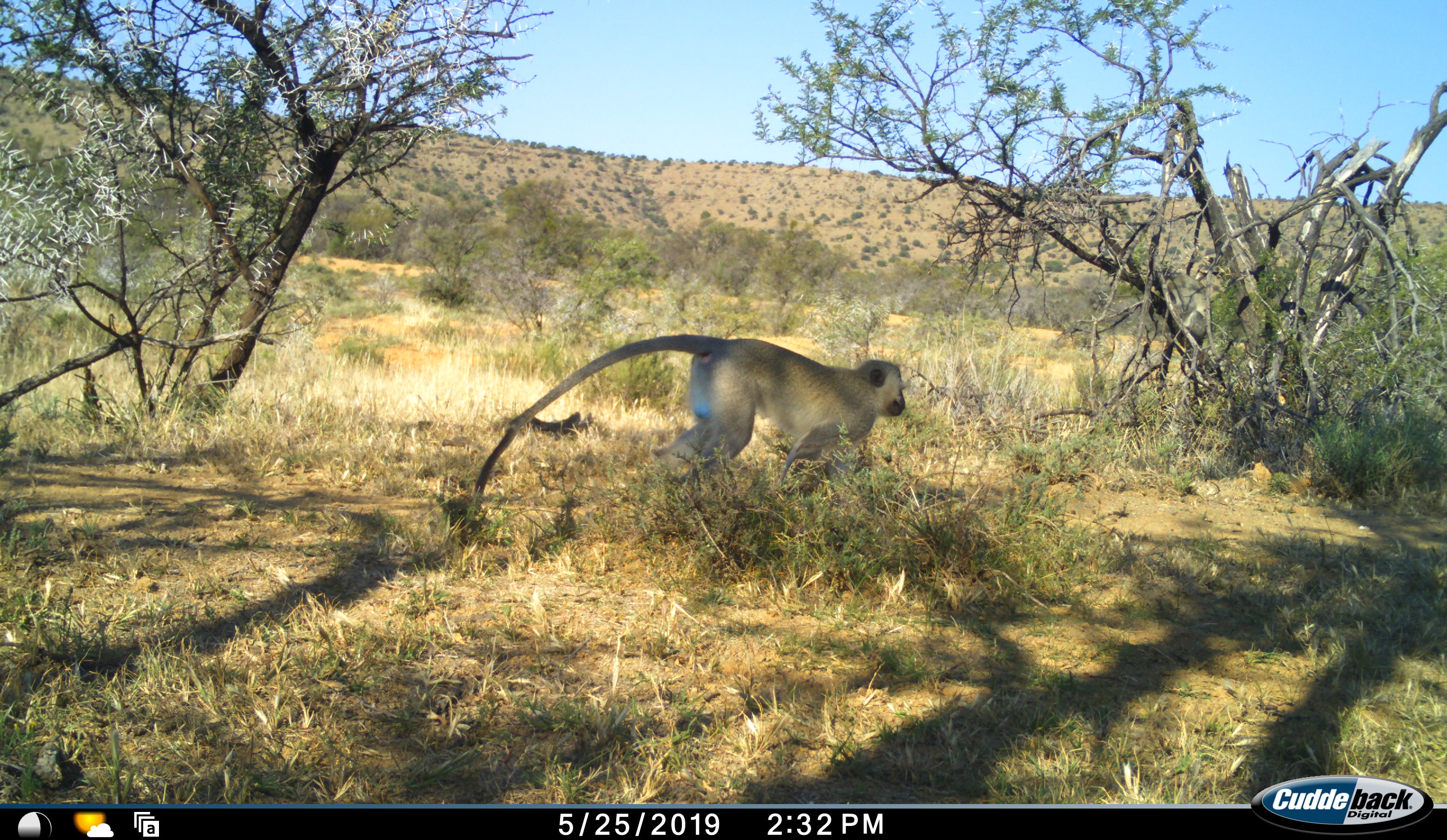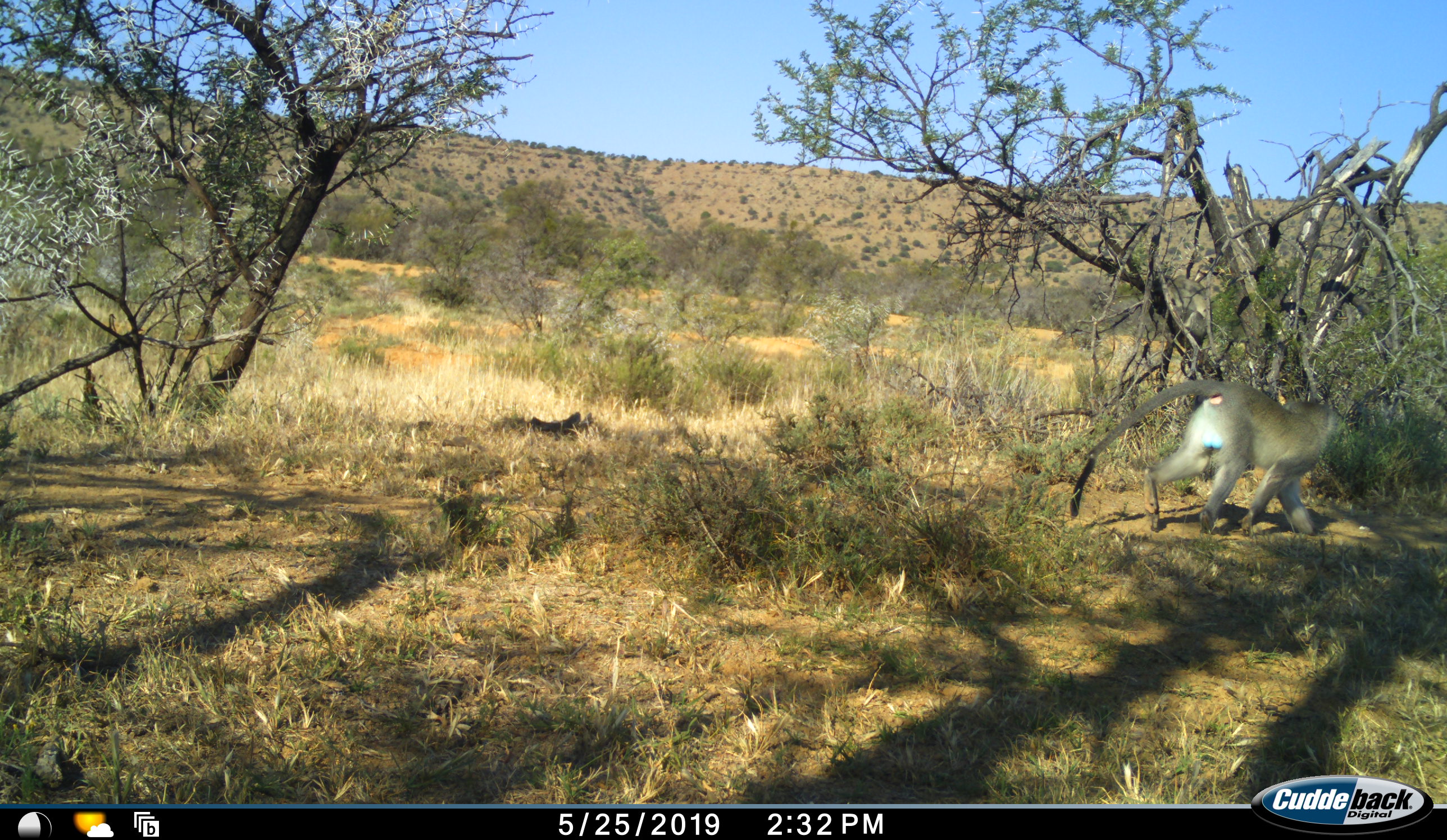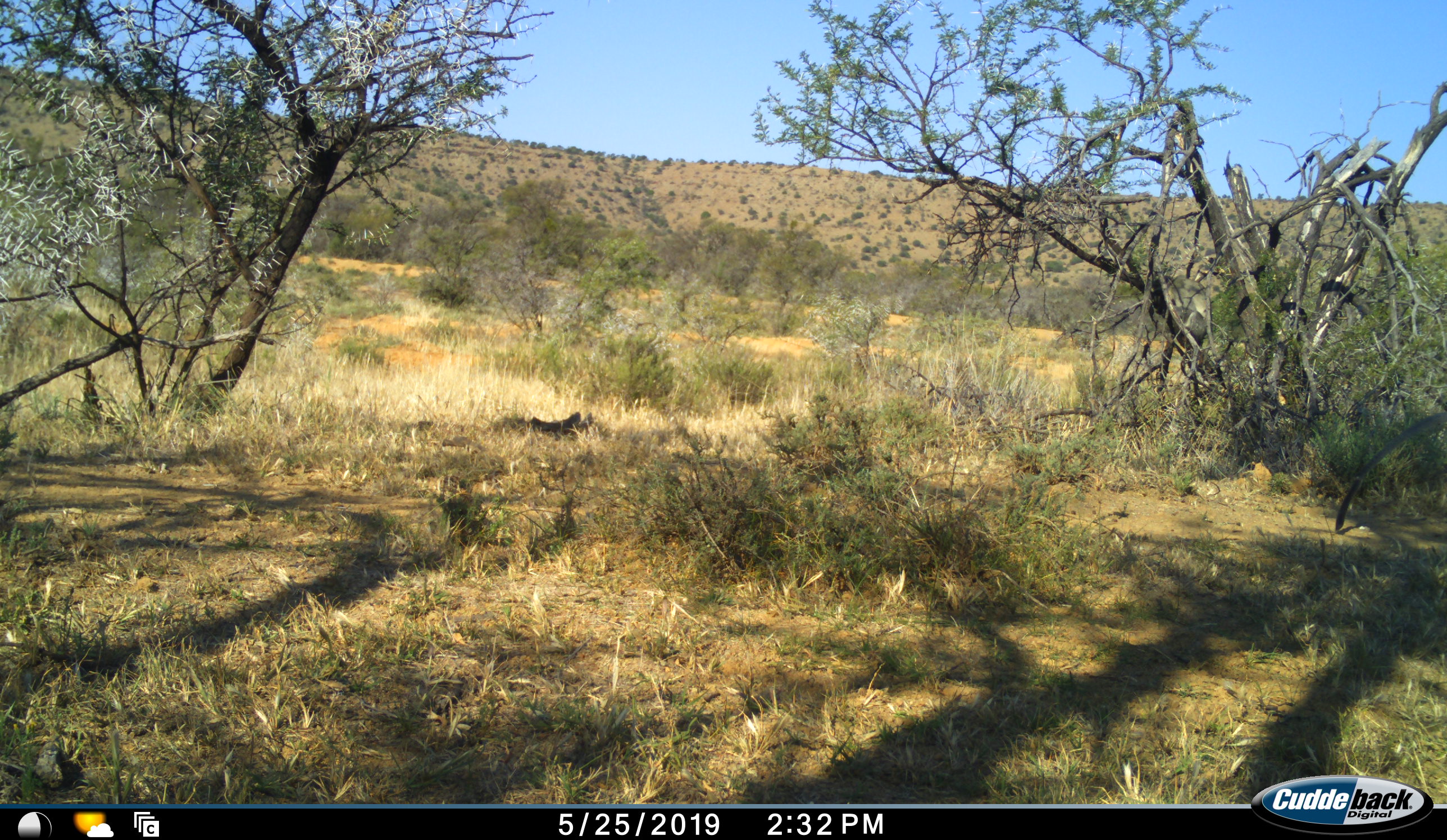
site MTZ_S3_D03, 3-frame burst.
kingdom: Animalia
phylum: Chordata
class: Mammalia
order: Primates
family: Cercopithecidae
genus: Chlorocebus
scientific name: Chlorocebus pygerythrus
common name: vervet monkey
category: monkeyvervet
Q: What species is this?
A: Monkeyvervet (vervet monkey) (Chlorocebus pygerythrus).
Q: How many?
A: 1.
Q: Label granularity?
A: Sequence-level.